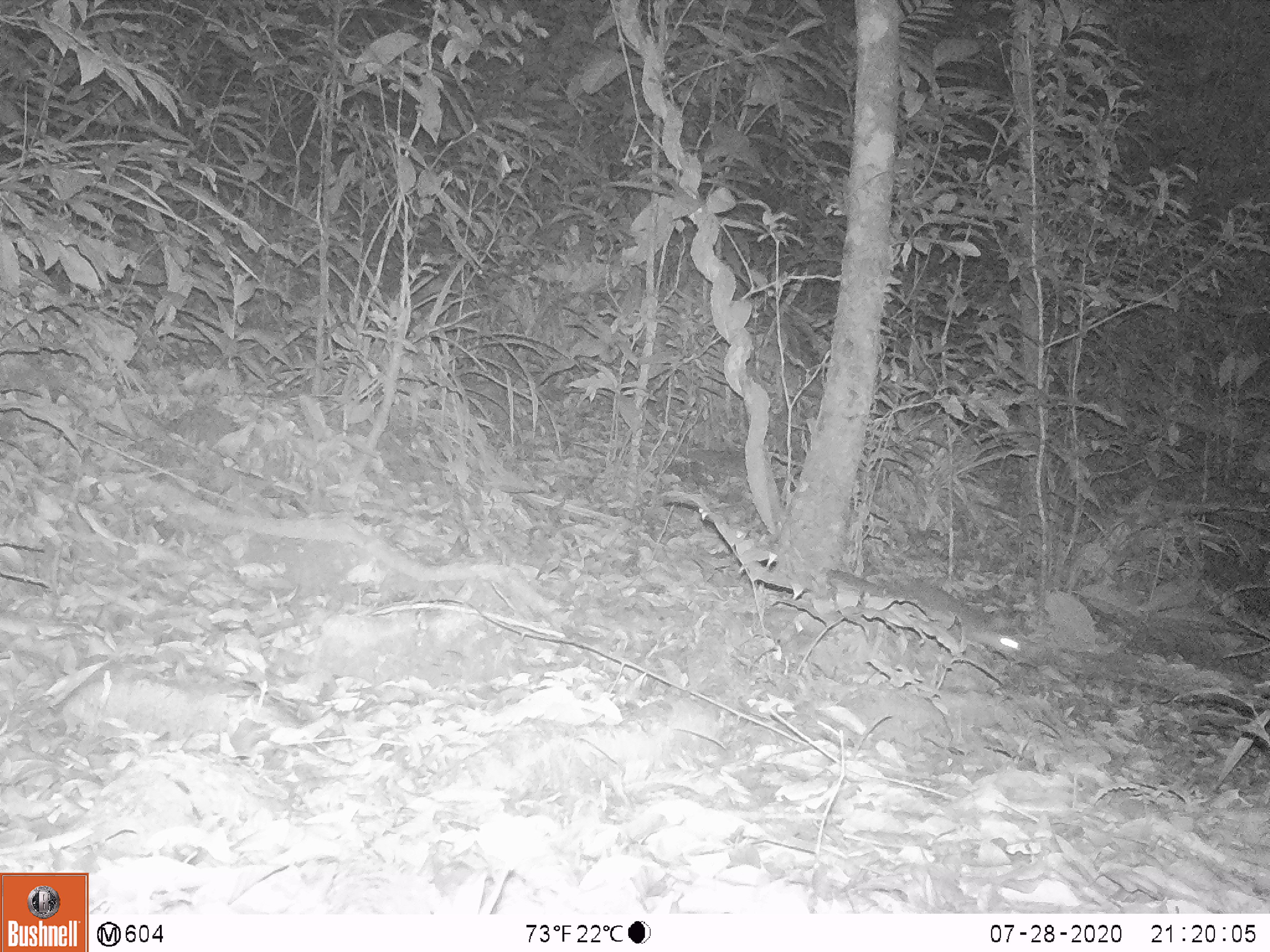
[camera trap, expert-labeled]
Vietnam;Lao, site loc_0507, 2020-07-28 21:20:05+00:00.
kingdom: Animalia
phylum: Chordata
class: Mammalia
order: Carnivora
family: Mustelidae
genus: Melogale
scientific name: Melogale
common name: ferret badger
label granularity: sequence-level